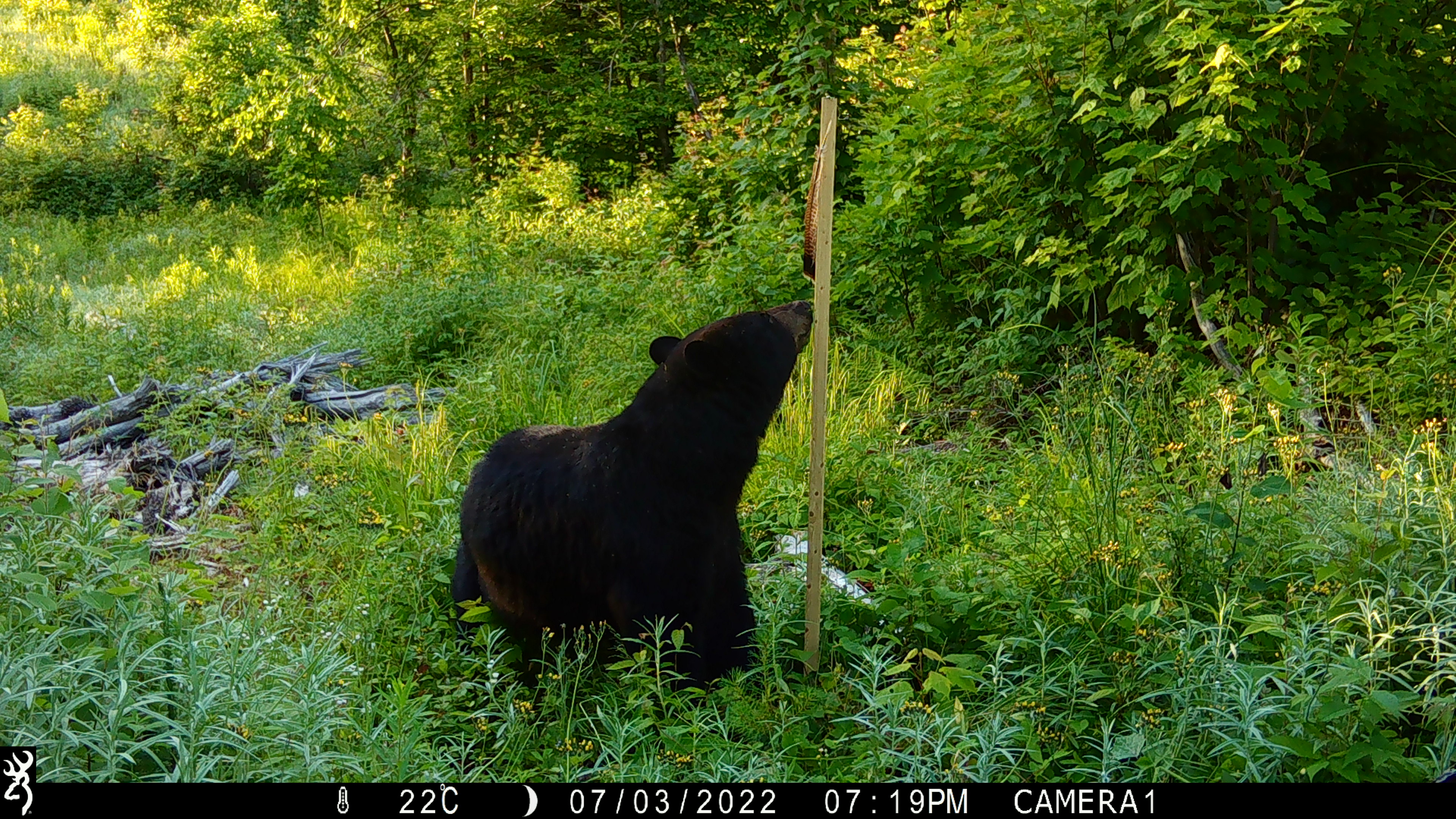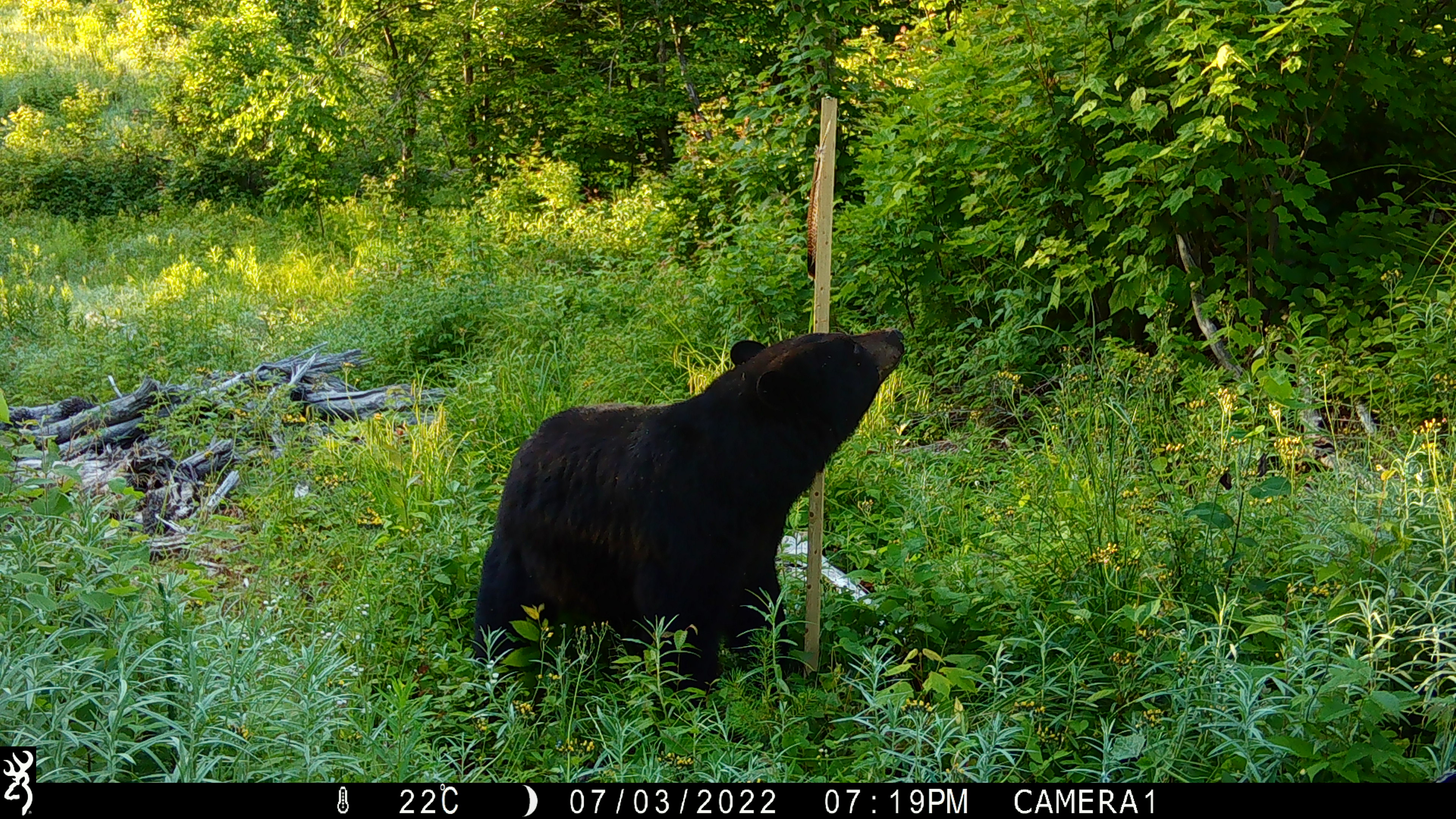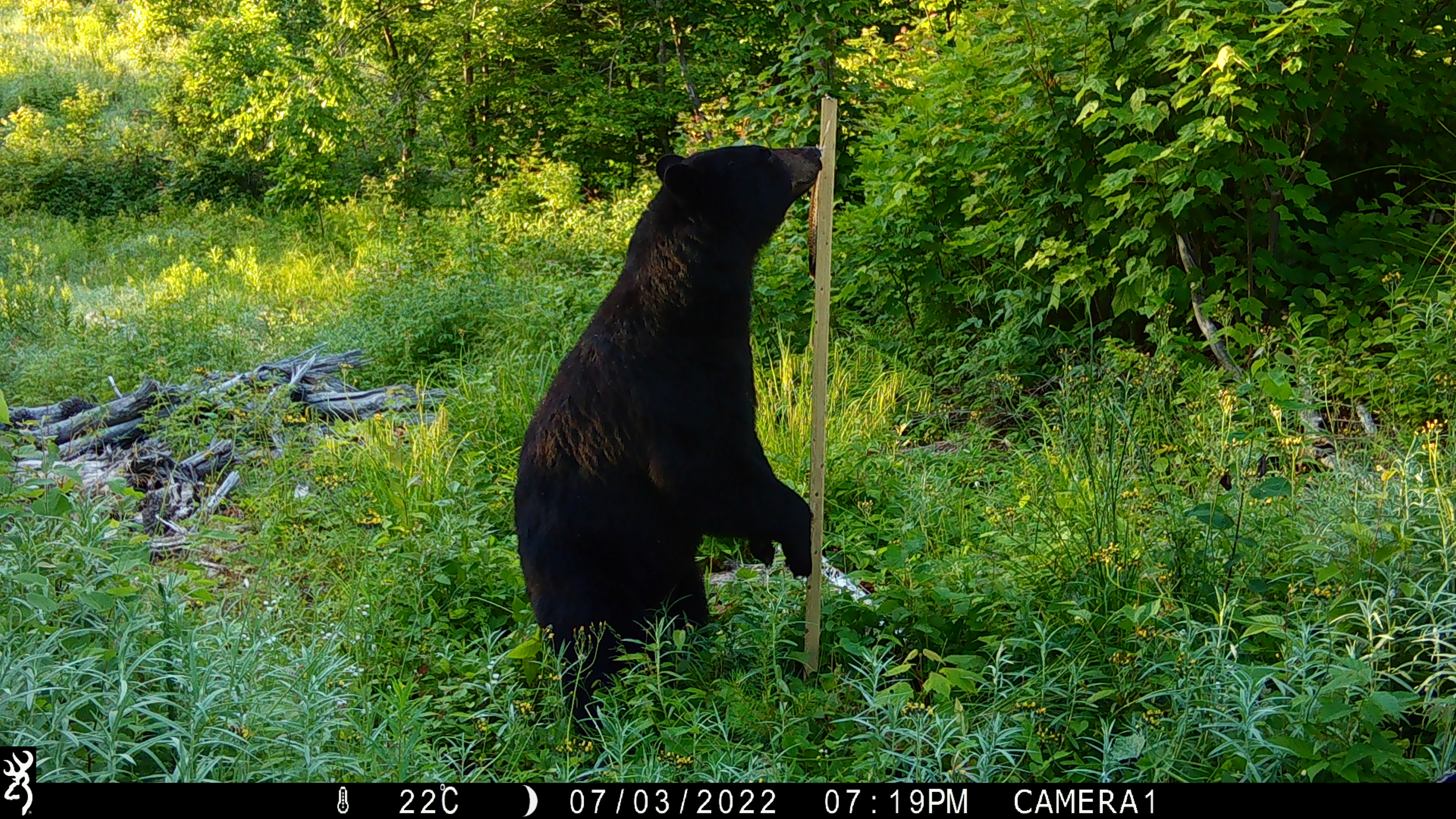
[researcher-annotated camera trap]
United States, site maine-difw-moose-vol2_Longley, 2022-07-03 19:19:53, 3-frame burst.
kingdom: Animalia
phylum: Chordata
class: Mammalia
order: Carnivora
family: Ursidae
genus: Ursus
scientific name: Ursus americanus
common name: black bear